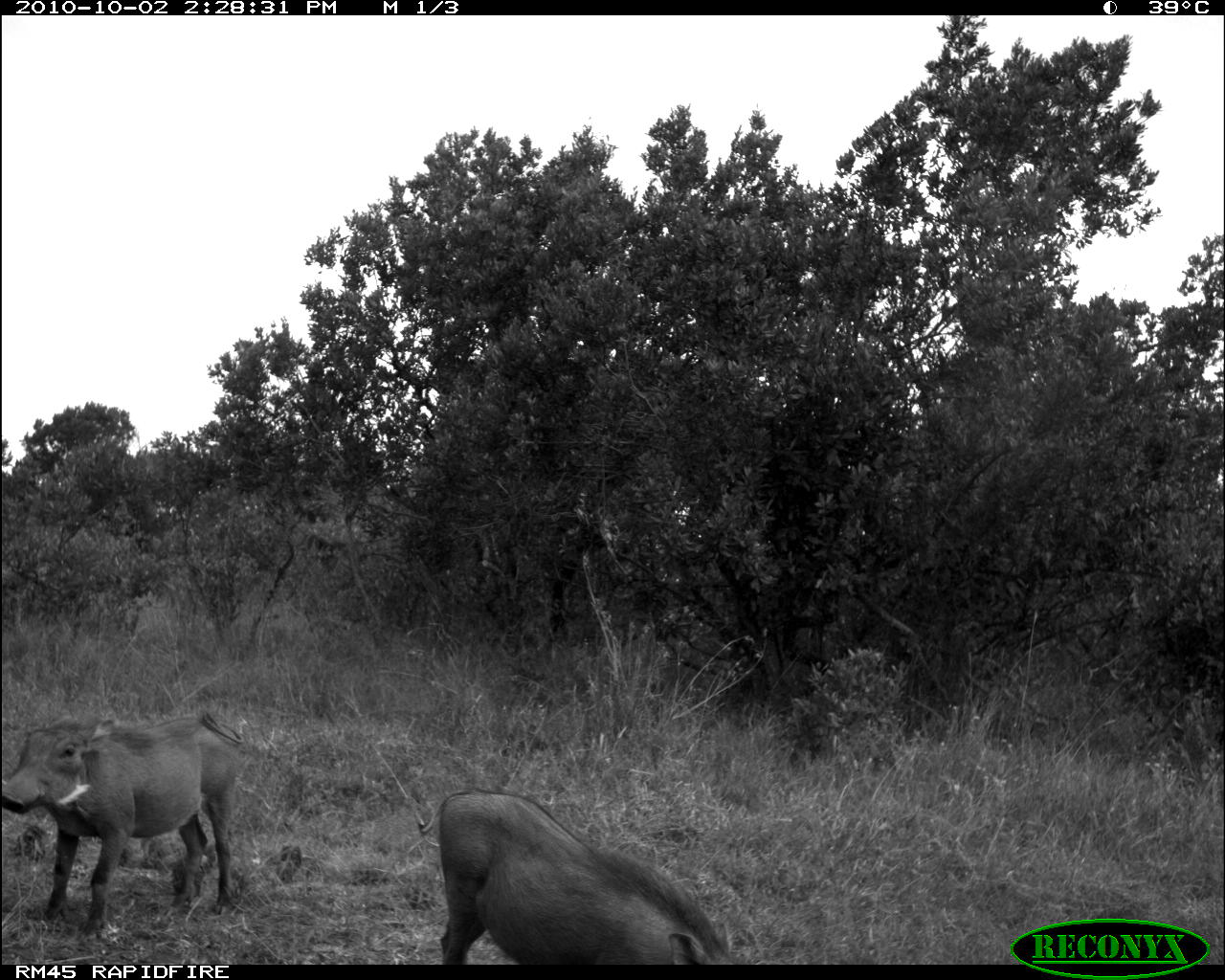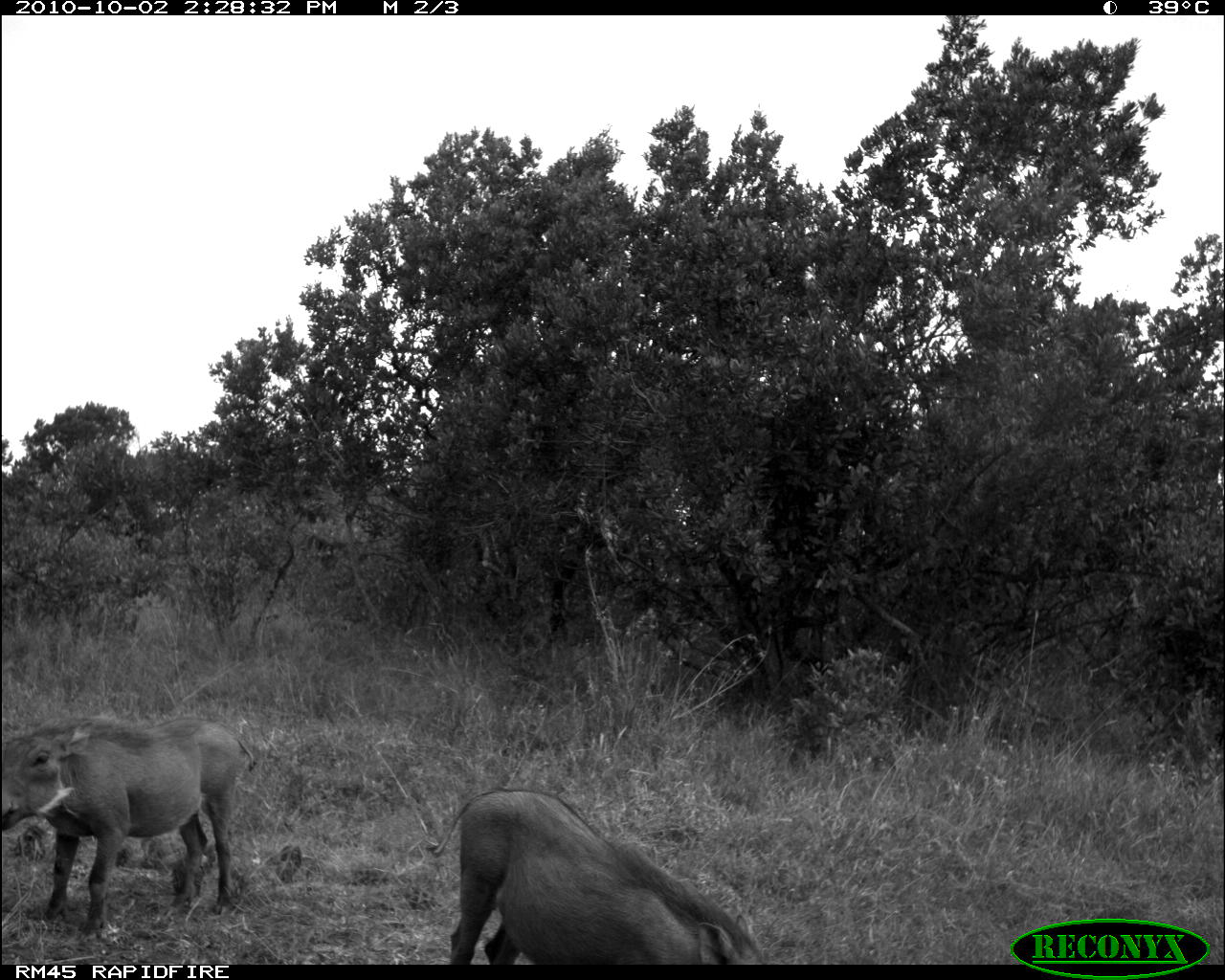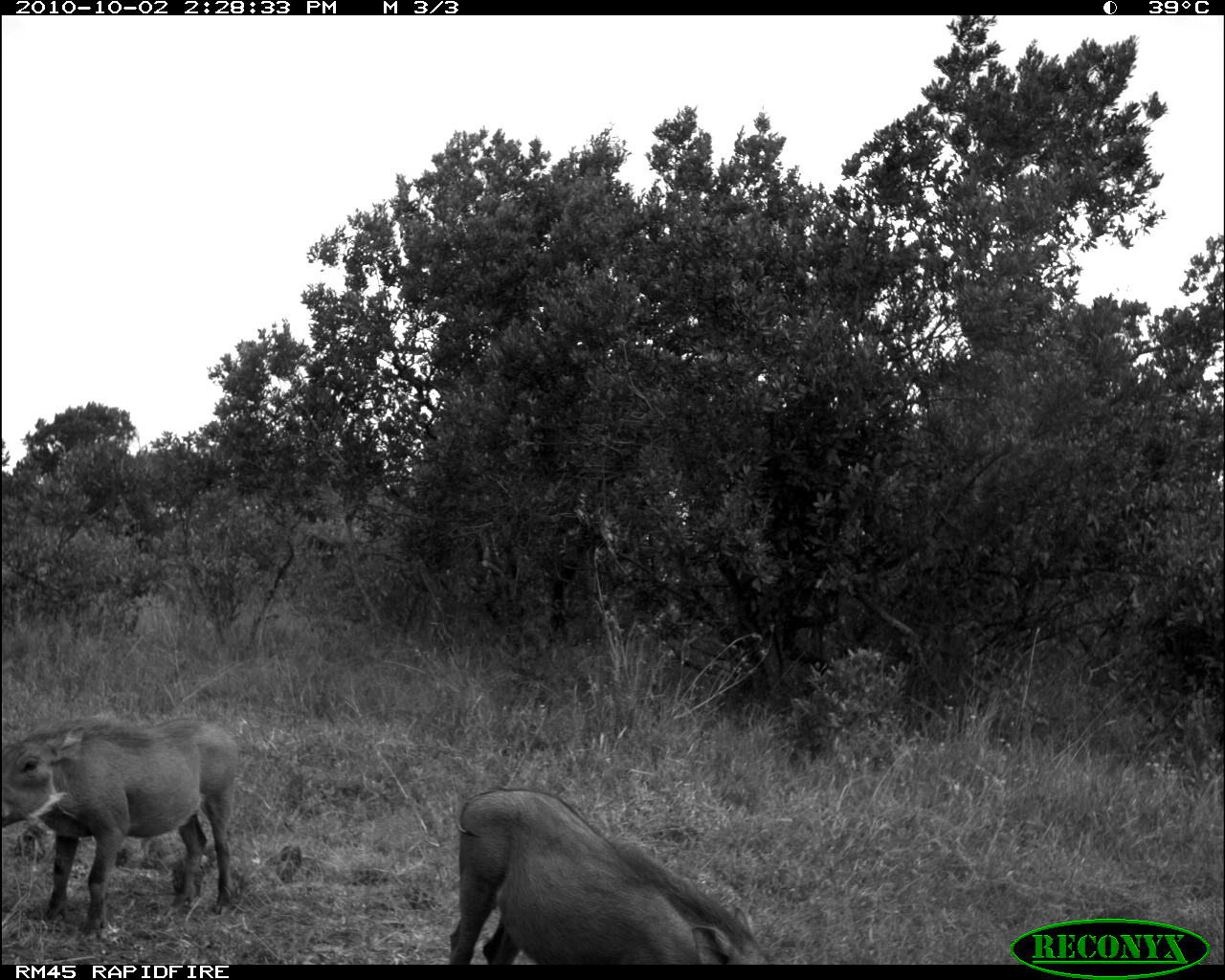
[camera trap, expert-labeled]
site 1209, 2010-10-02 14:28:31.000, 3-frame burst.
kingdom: Animalia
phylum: Chordata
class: Mammalia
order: Artiodactyla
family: Suidae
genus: Phacochoerus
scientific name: Phacochoerus africanus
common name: common warthog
Phacochoerus africanus (common warthog), count 2.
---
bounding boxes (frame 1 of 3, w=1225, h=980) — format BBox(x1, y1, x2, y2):
phacochoerus africanus: BBox(2, 707, 246, 940); BBox(420, 791, 731, 965)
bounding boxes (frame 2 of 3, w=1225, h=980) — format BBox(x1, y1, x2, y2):
phacochoerus africanus: BBox(431, 784, 768, 966); BBox(1, 714, 258, 941)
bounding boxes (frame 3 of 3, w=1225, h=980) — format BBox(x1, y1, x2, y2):
phacochoerus africanus: BBox(449, 788, 777, 964); BBox(2, 710, 239, 930)